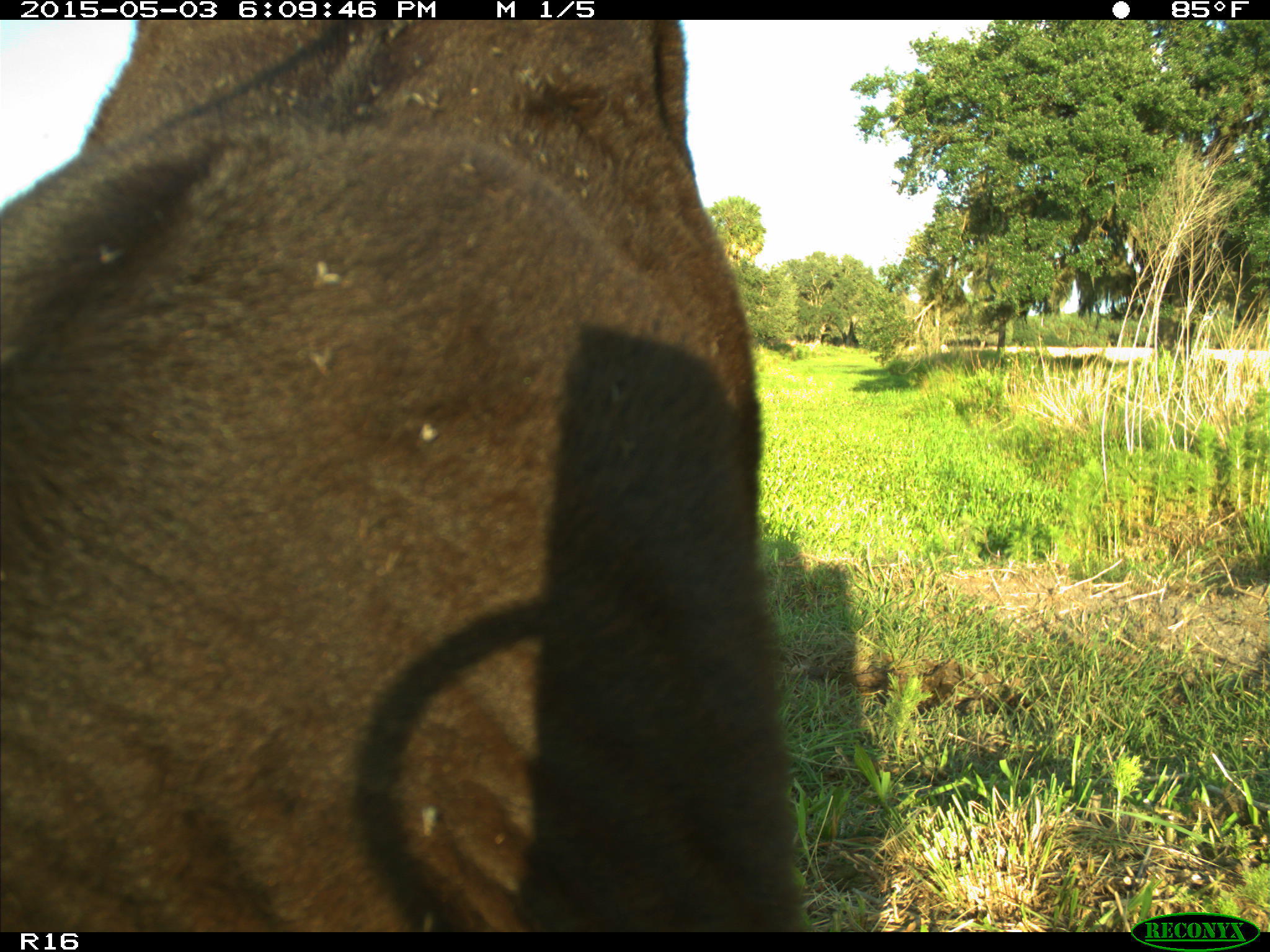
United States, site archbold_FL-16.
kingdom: Animalia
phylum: Chordata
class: Mammalia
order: Artiodactyla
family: Bovidae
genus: Bos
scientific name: Bos taurus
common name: domestic cow